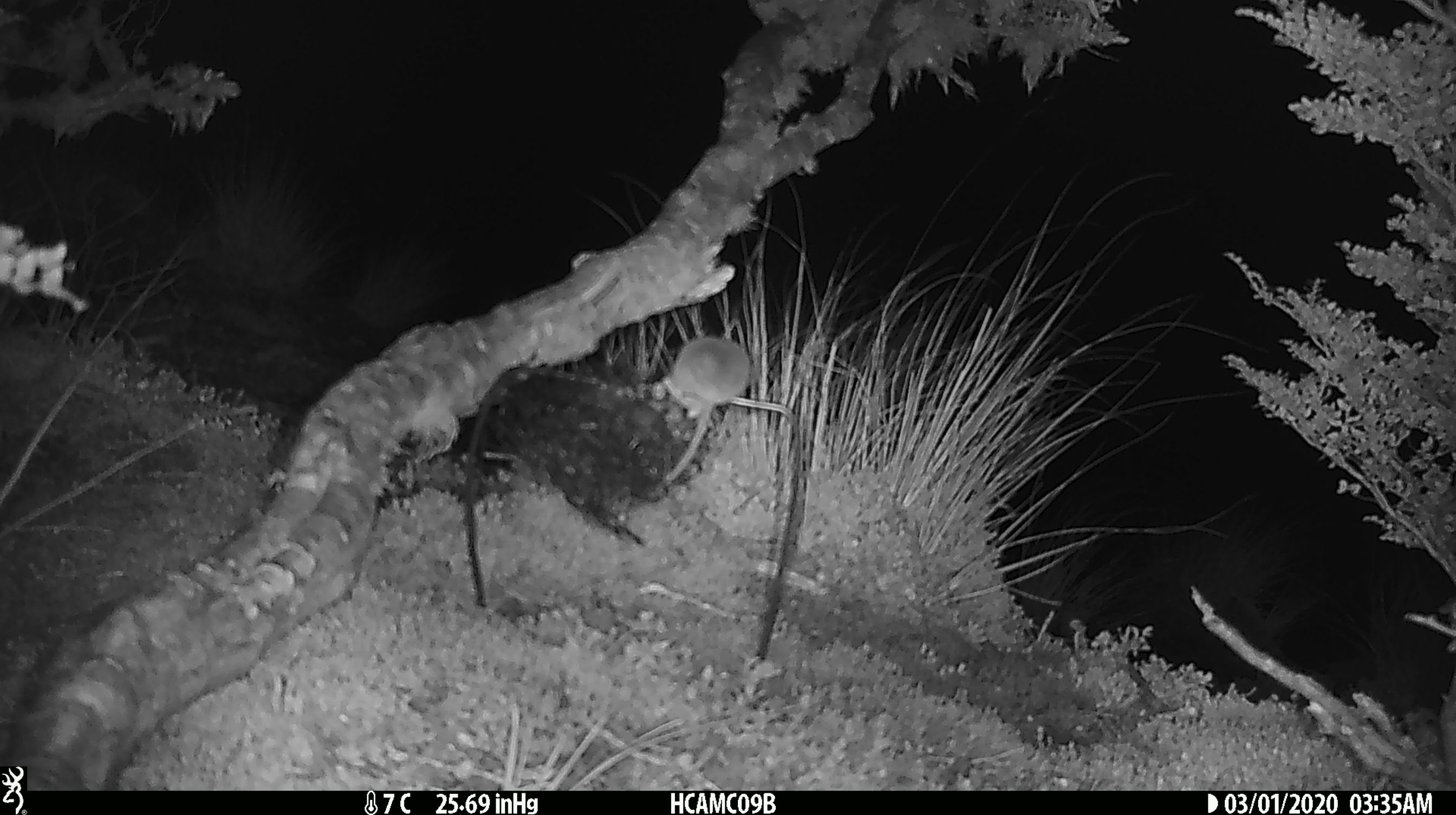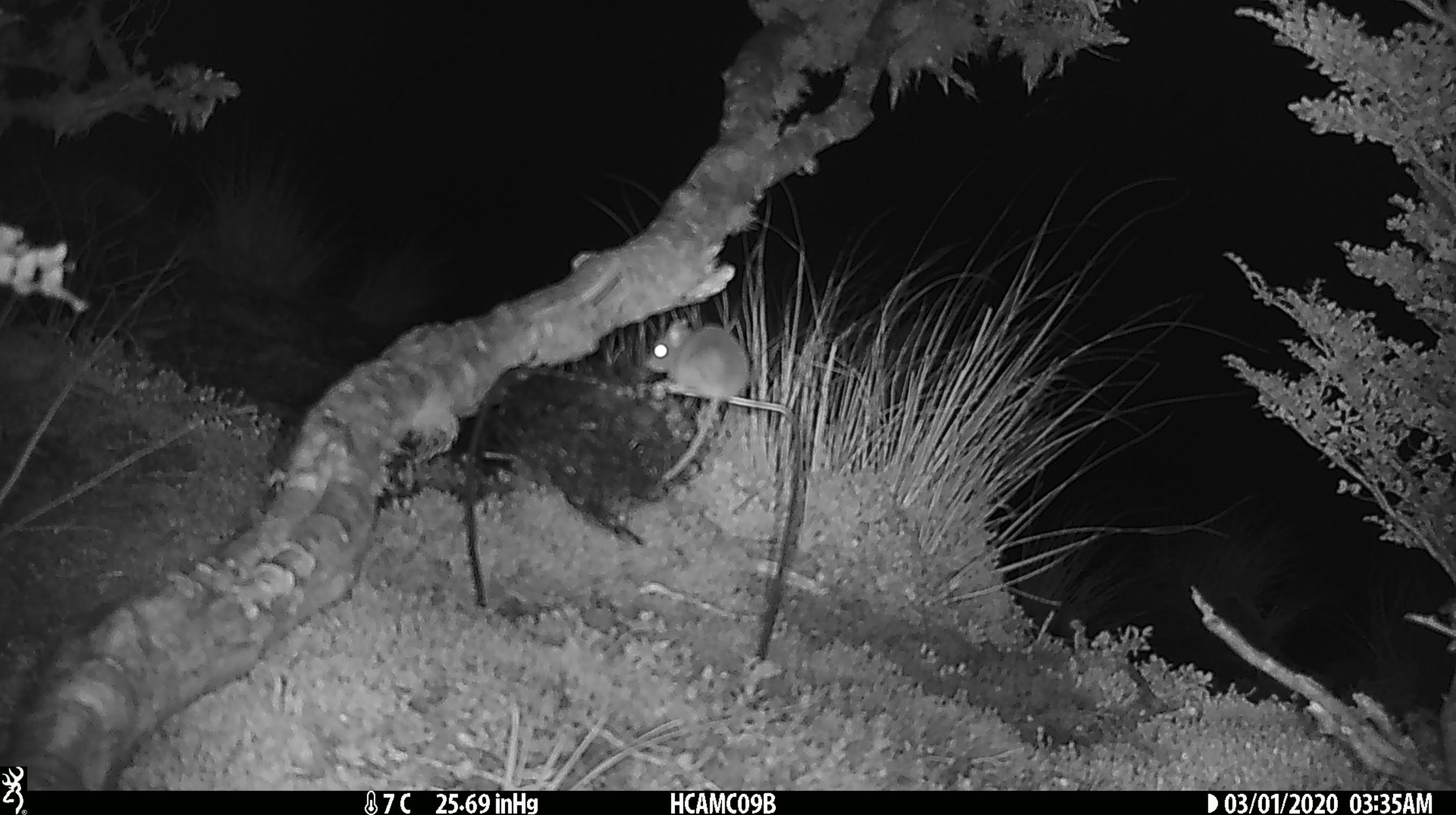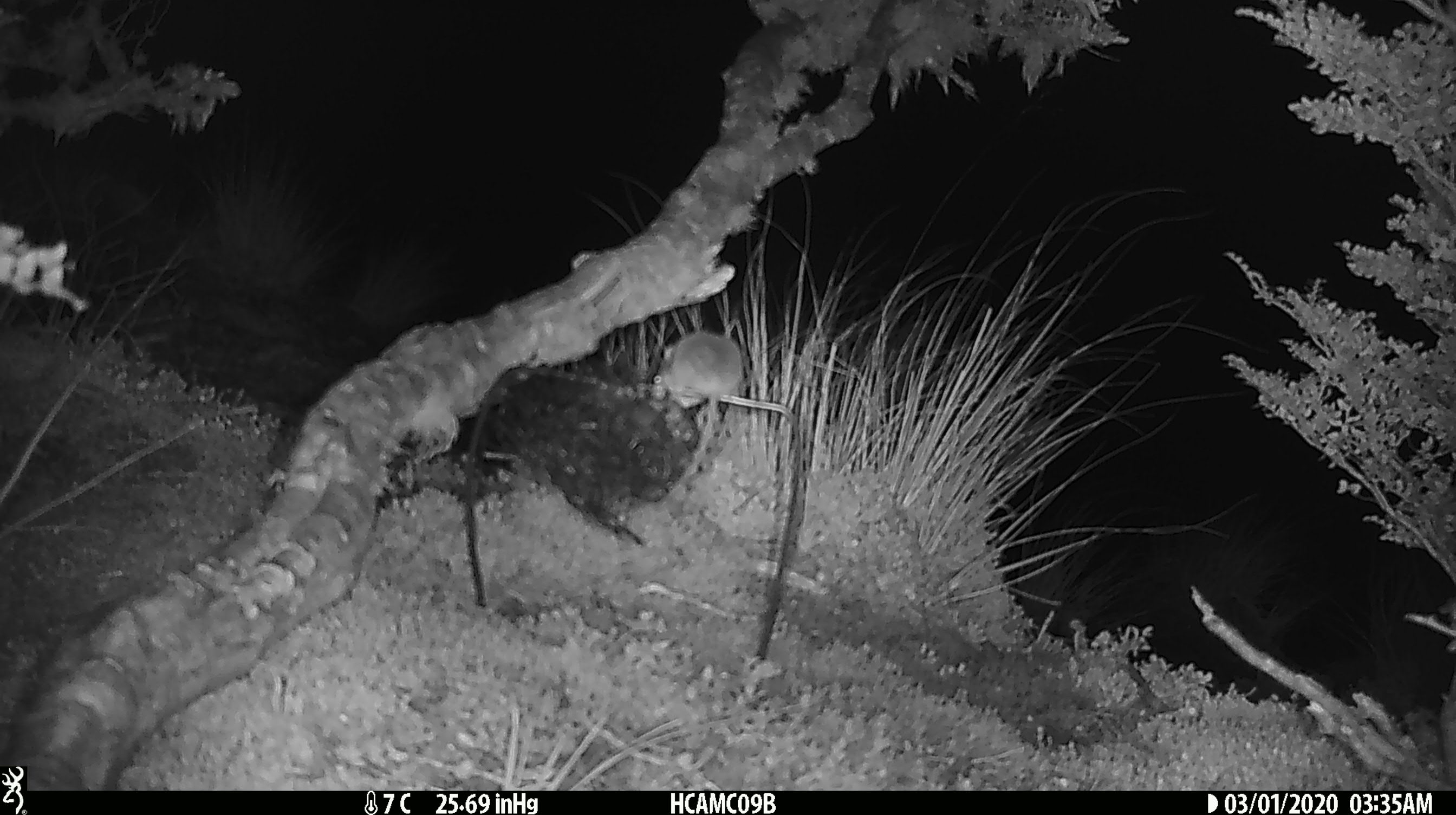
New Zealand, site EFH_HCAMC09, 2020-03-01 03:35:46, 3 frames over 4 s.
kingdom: Animalia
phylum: Chordata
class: Mammalia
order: Rodentia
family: Muridae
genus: Mus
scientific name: Mus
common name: mouse